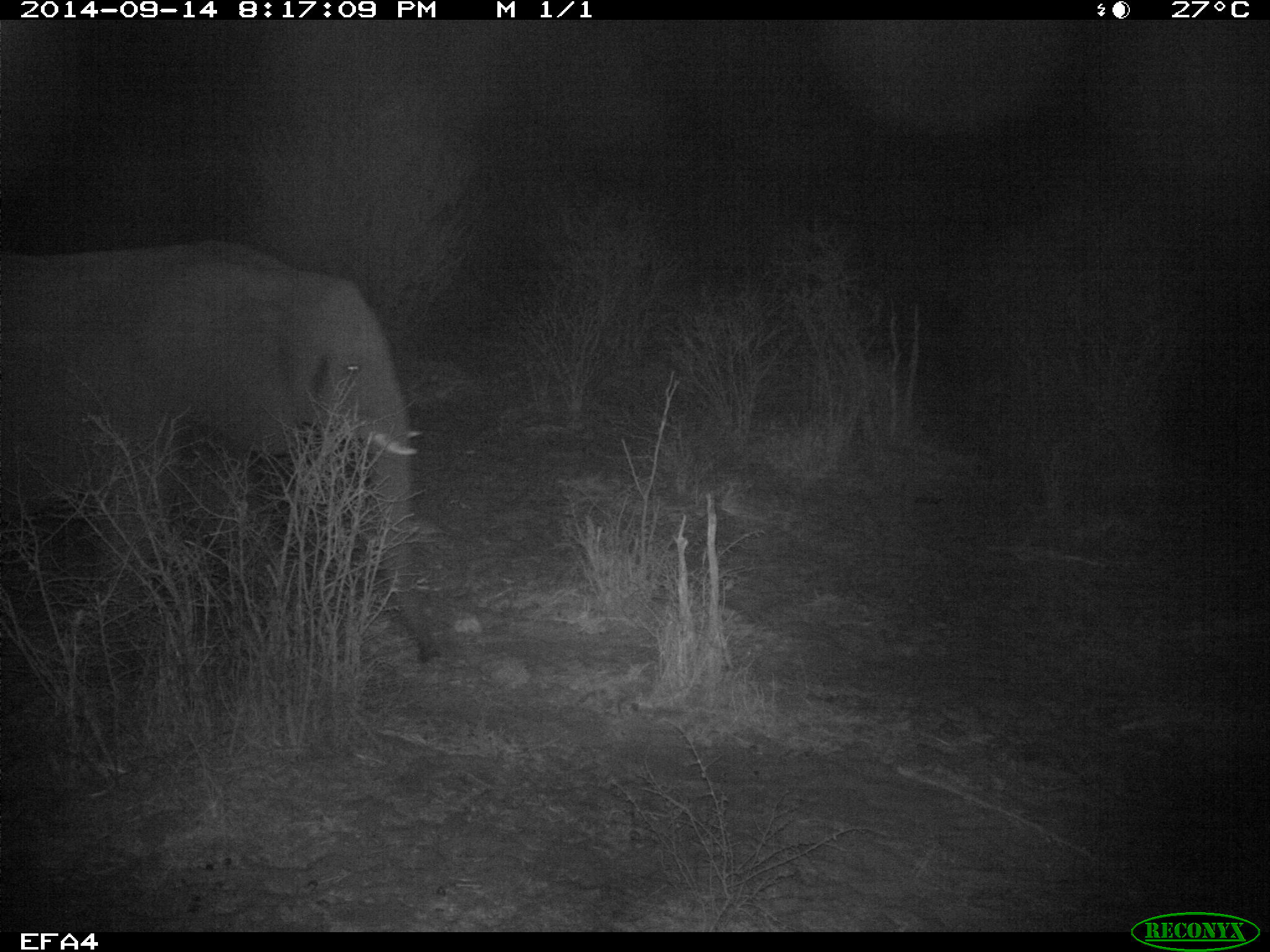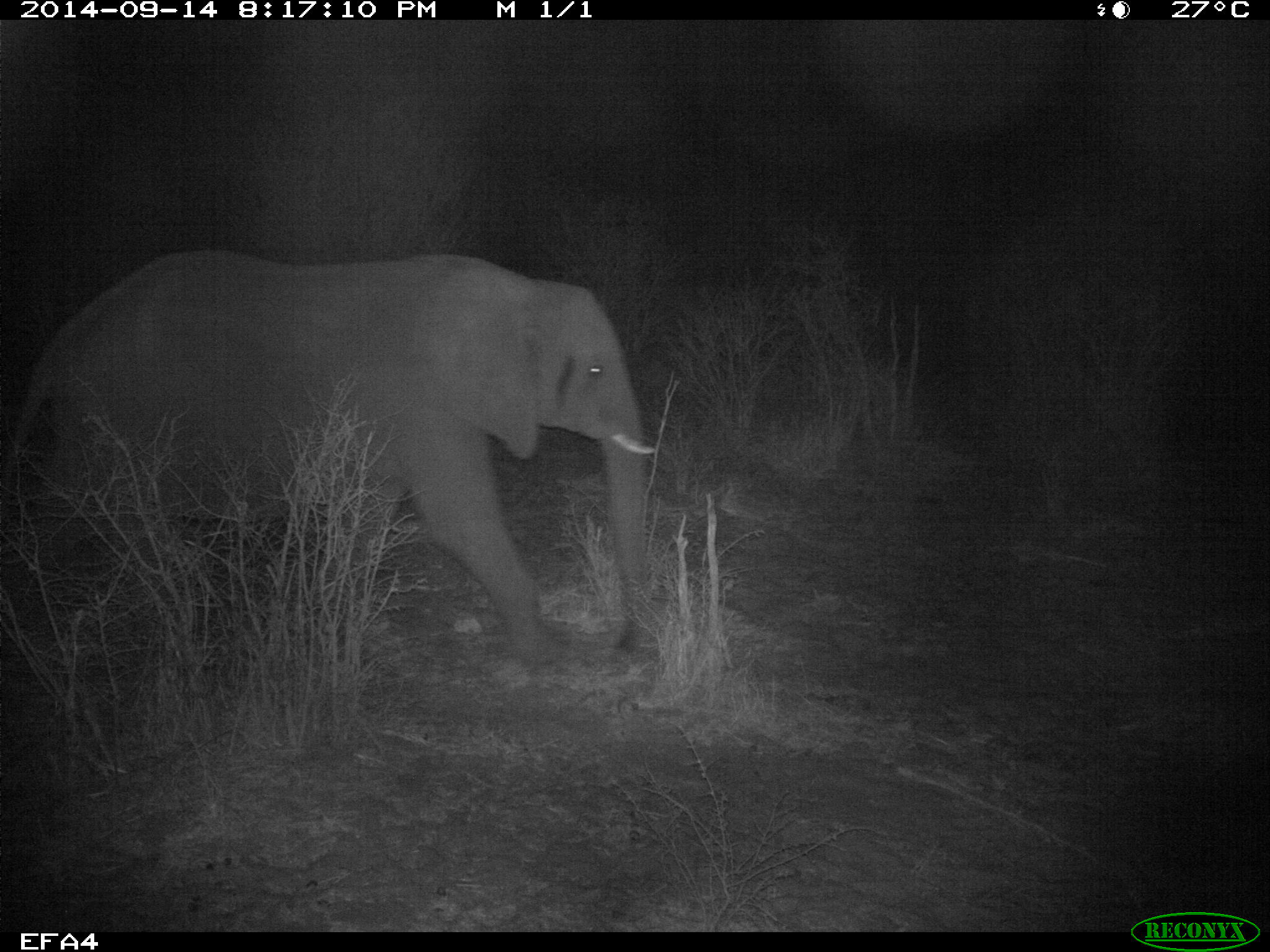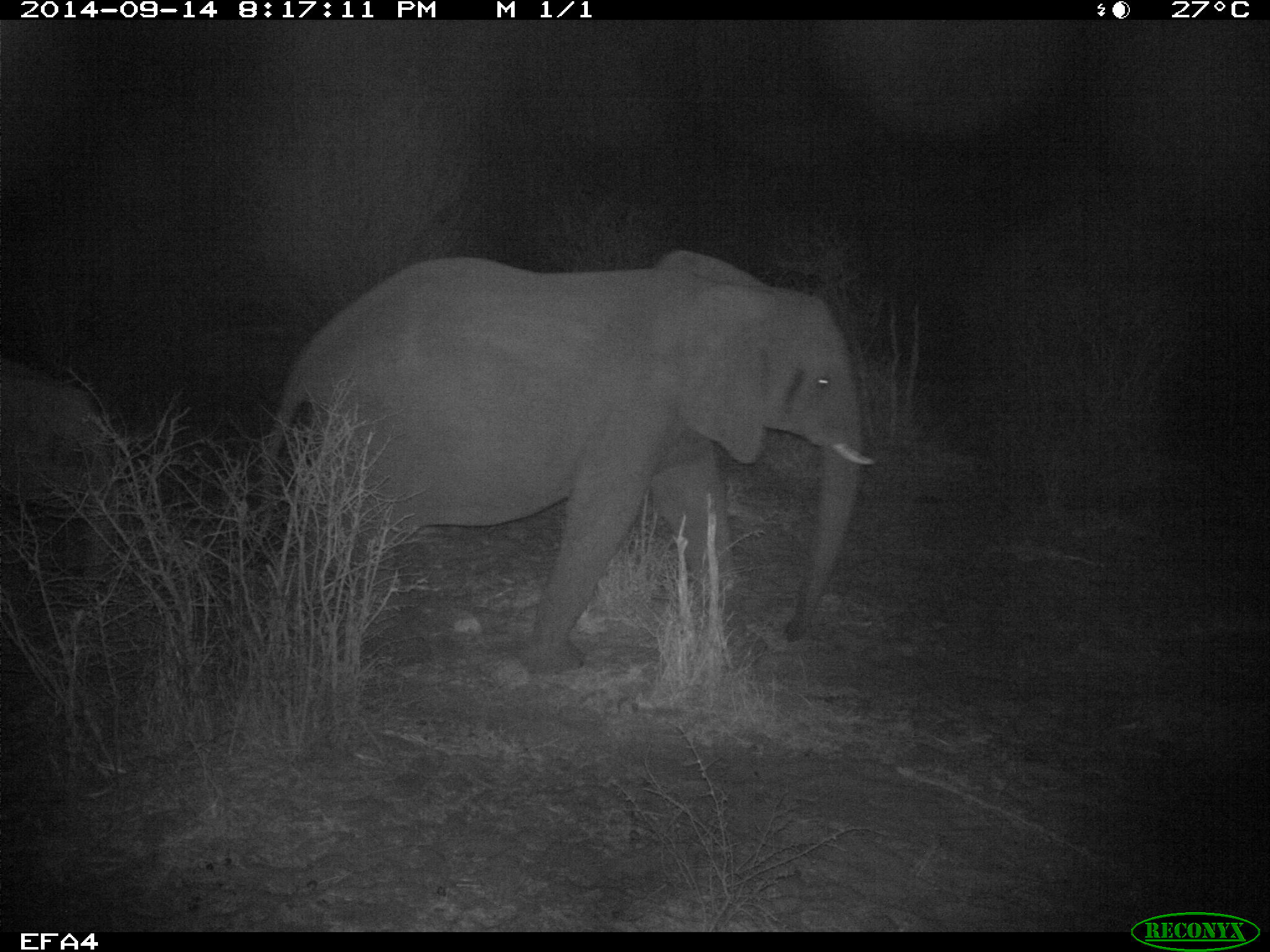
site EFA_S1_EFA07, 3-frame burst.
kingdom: Animalia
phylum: Chordata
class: Mammalia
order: Proboscidea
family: Elephantidae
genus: Loxodonta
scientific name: Loxodonta africana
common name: african bush elephant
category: elephant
Elephant (african bush elephant) (Loxodonta africana), count 1. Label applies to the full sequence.